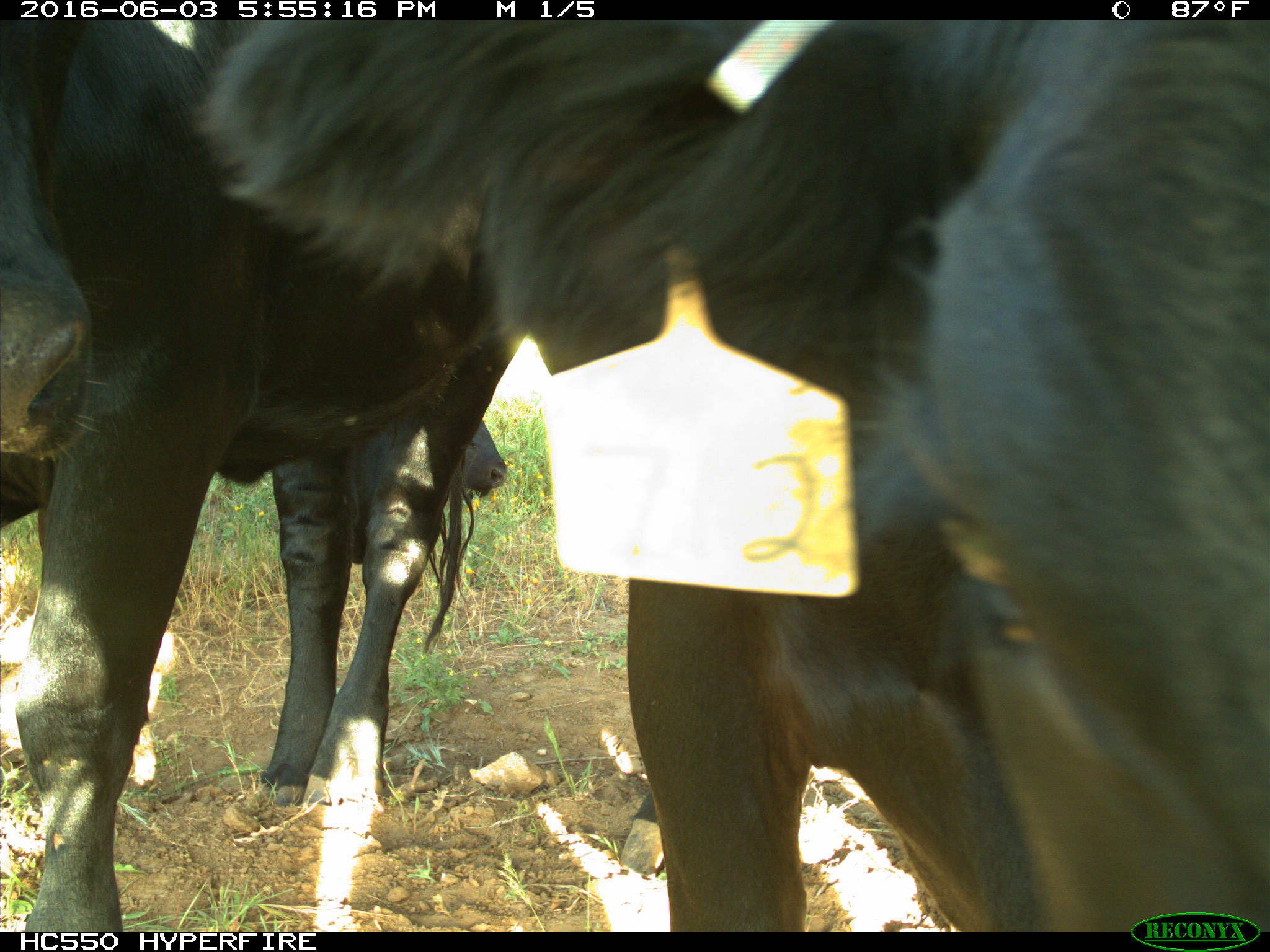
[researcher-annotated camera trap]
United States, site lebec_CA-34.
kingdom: Animalia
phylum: Chordata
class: Mammalia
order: Artiodactyla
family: Bovidae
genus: Bos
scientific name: Bos taurus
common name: domestic cow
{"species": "Bos taurus (domestic cow)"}